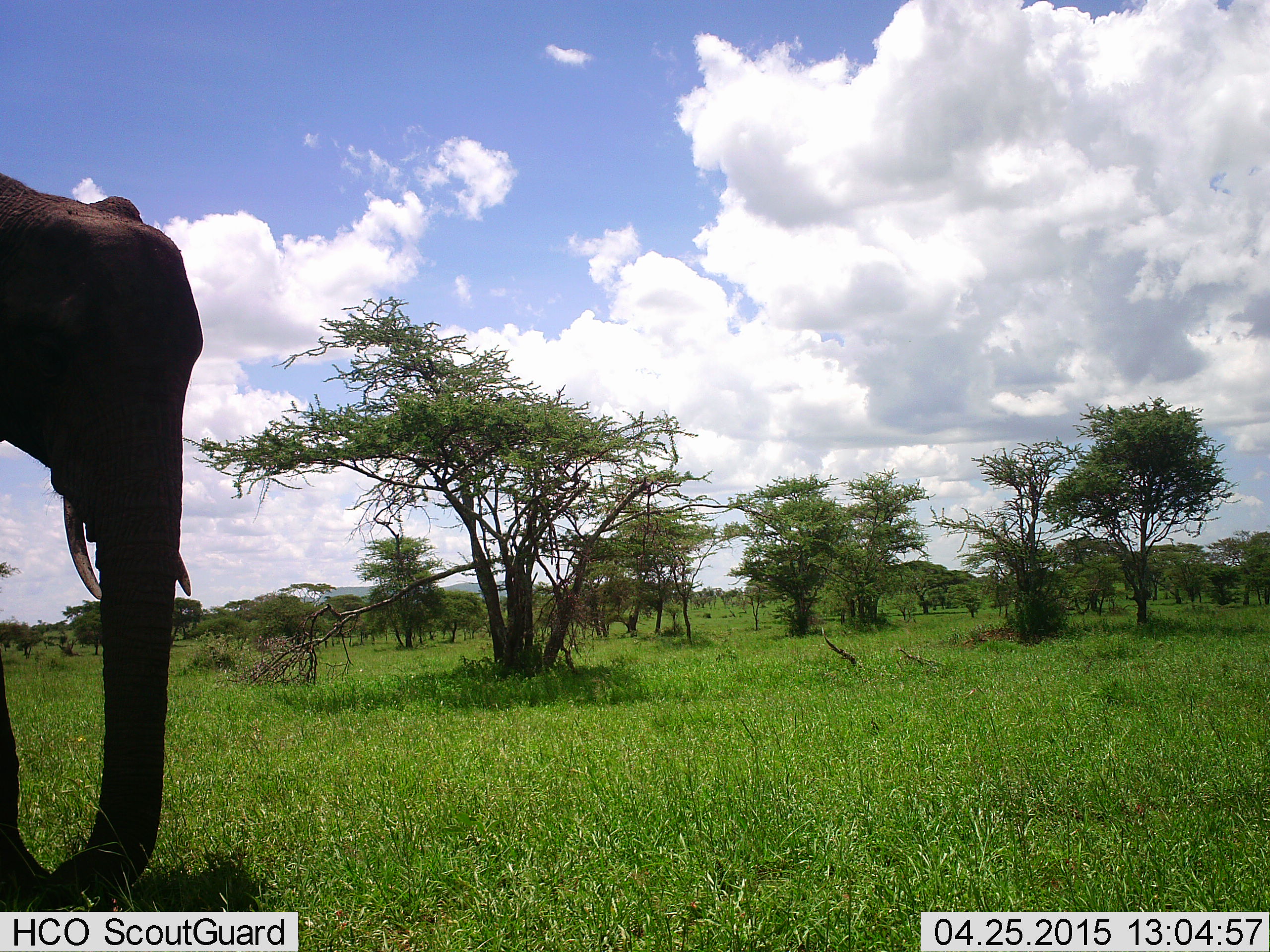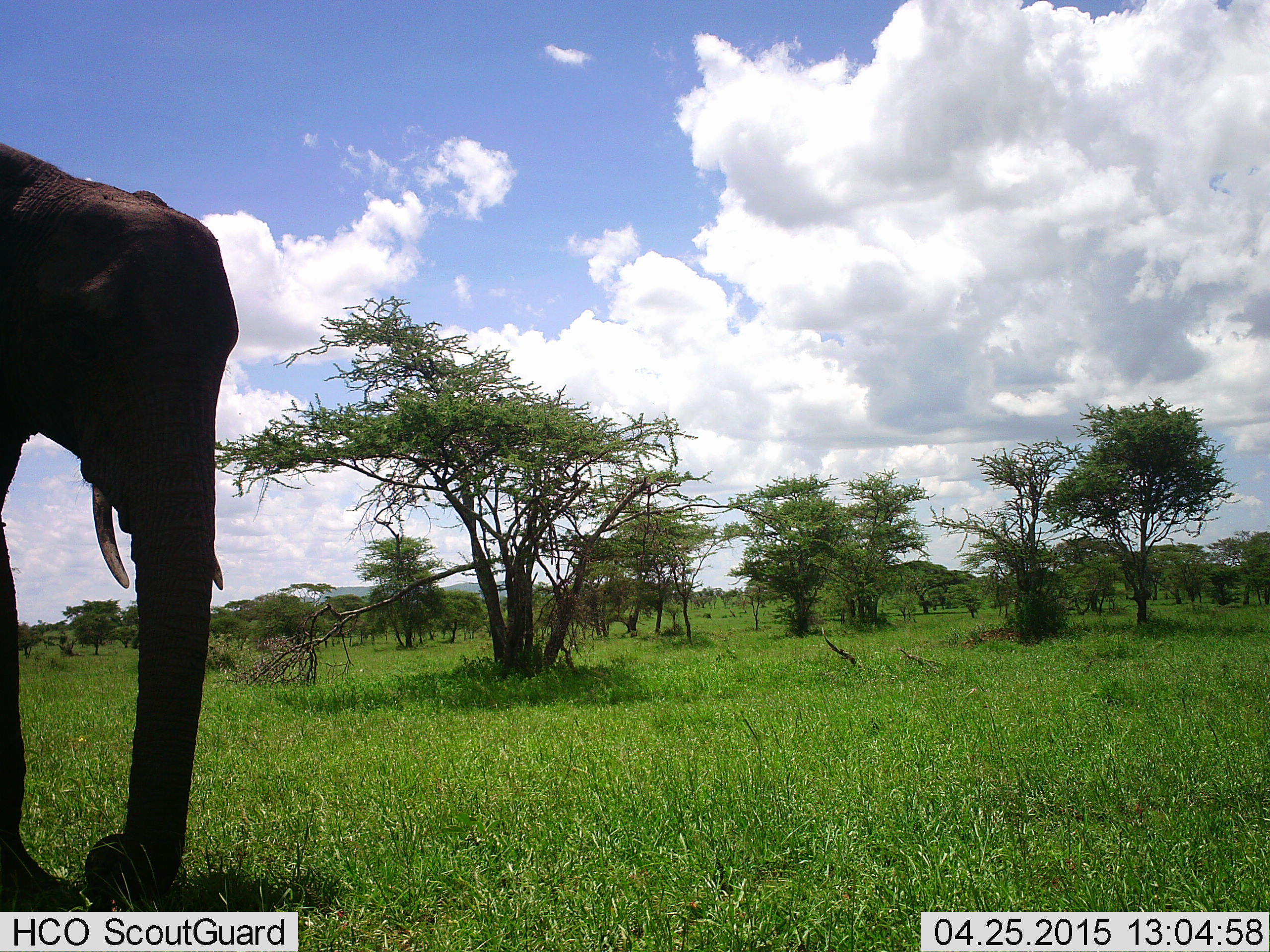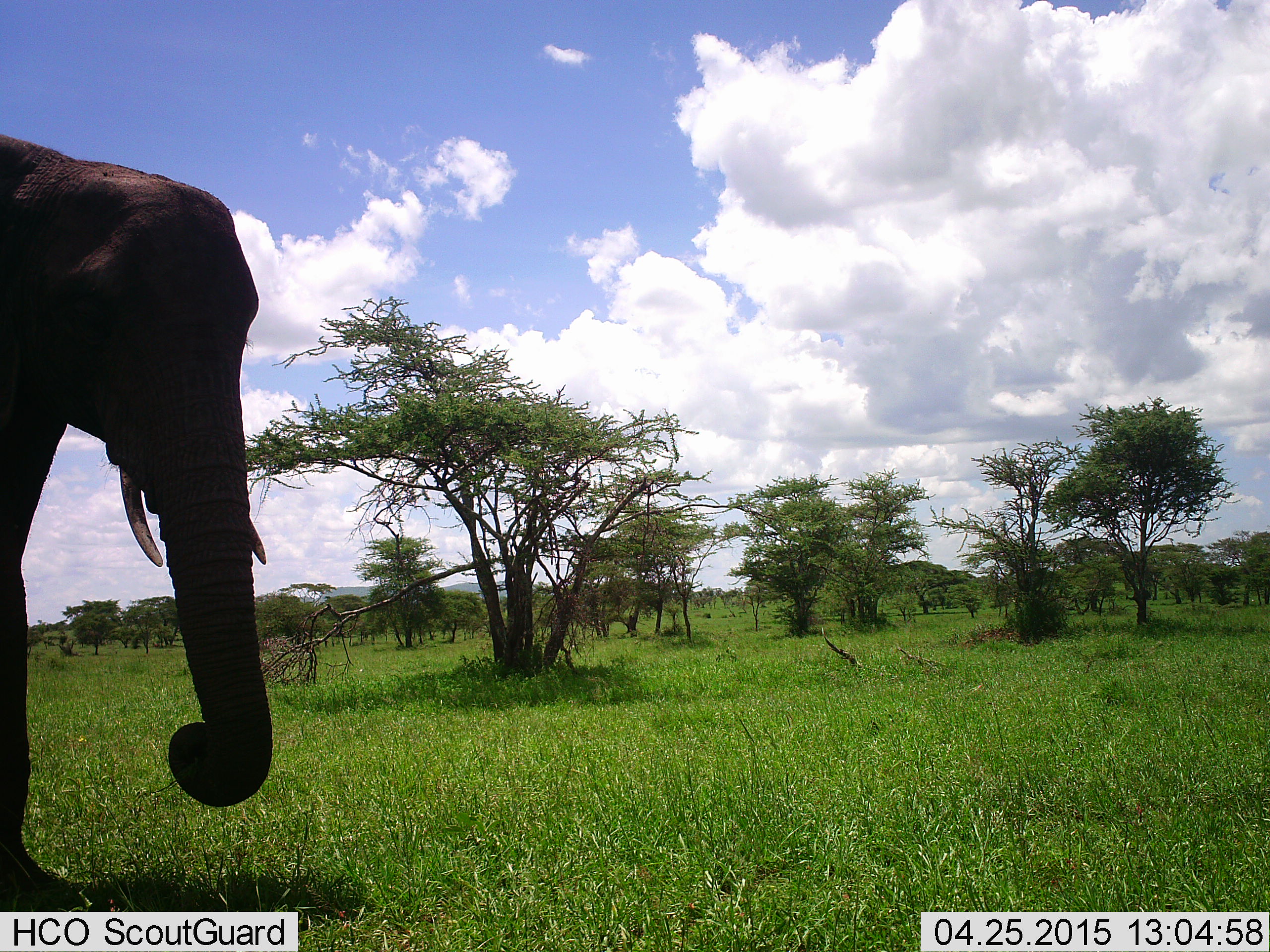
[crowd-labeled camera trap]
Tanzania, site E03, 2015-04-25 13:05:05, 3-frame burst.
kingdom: Animalia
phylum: Chordata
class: Mammalia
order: Proboscidea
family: Elephantidae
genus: Loxodonta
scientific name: Loxodonta africana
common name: african bush elephant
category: elephant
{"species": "elephant (african bush elephant) (Loxodonta africana)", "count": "1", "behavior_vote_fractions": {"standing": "40%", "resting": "0%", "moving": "50%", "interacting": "0%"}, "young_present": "0%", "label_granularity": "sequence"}